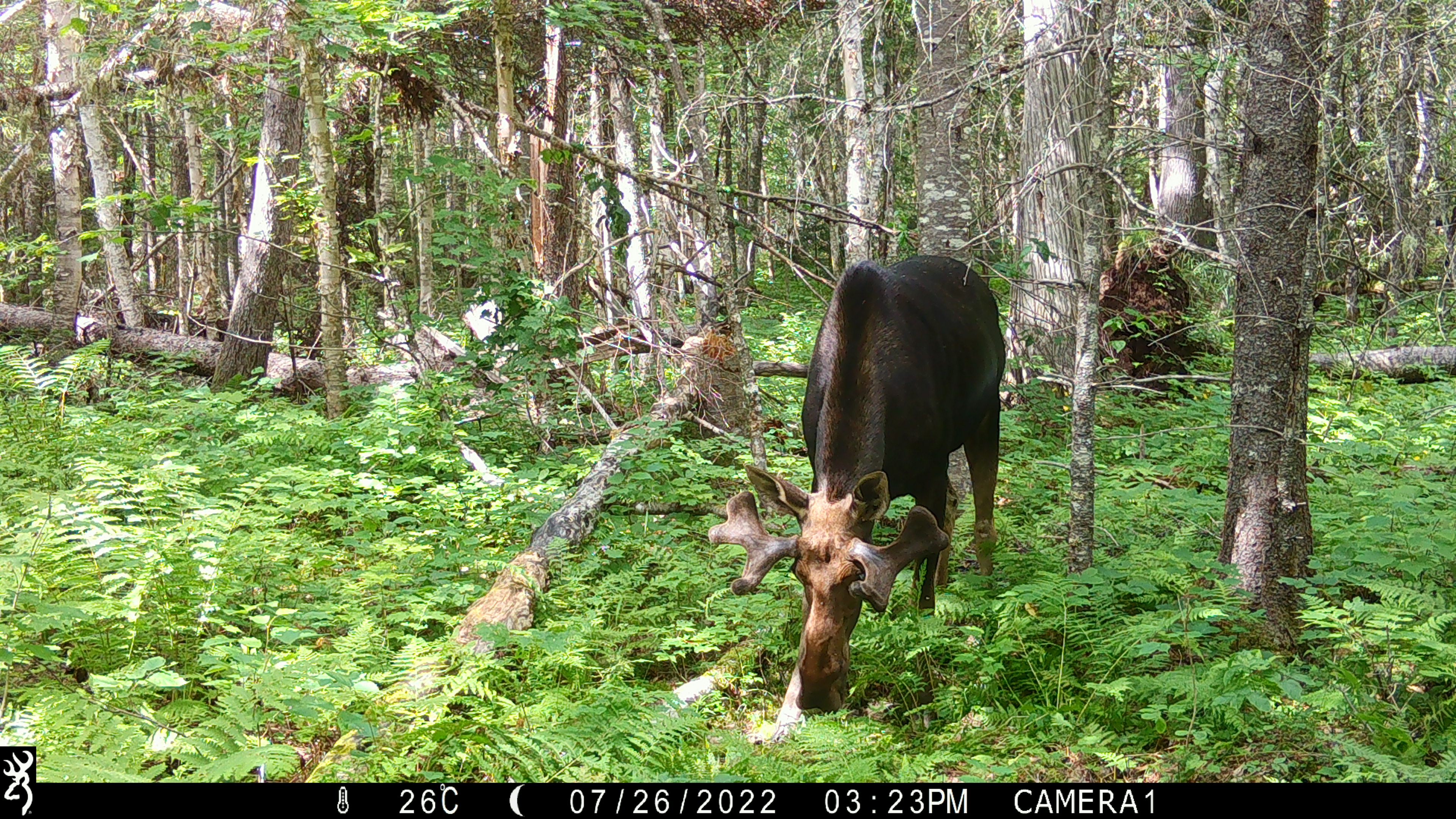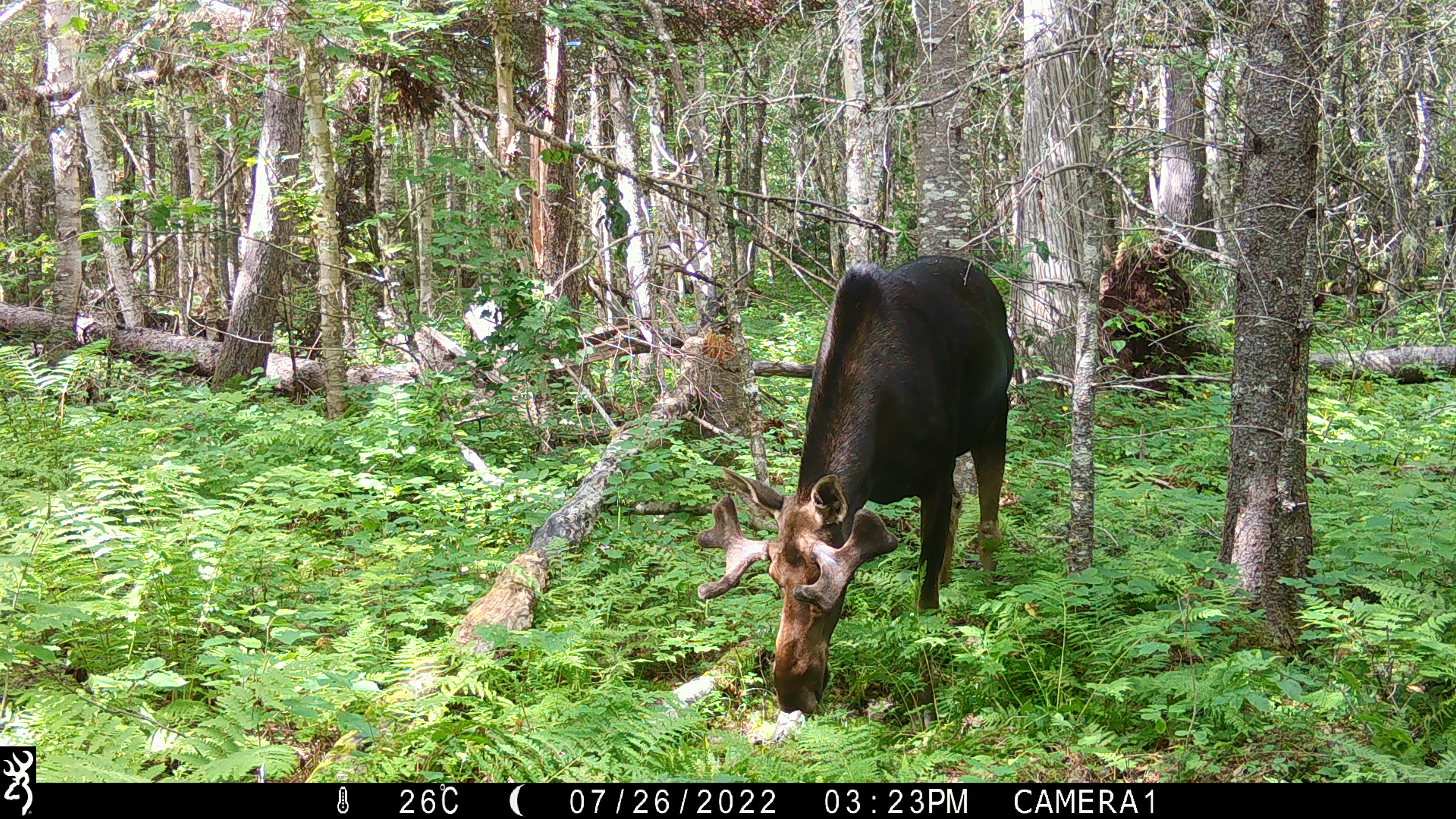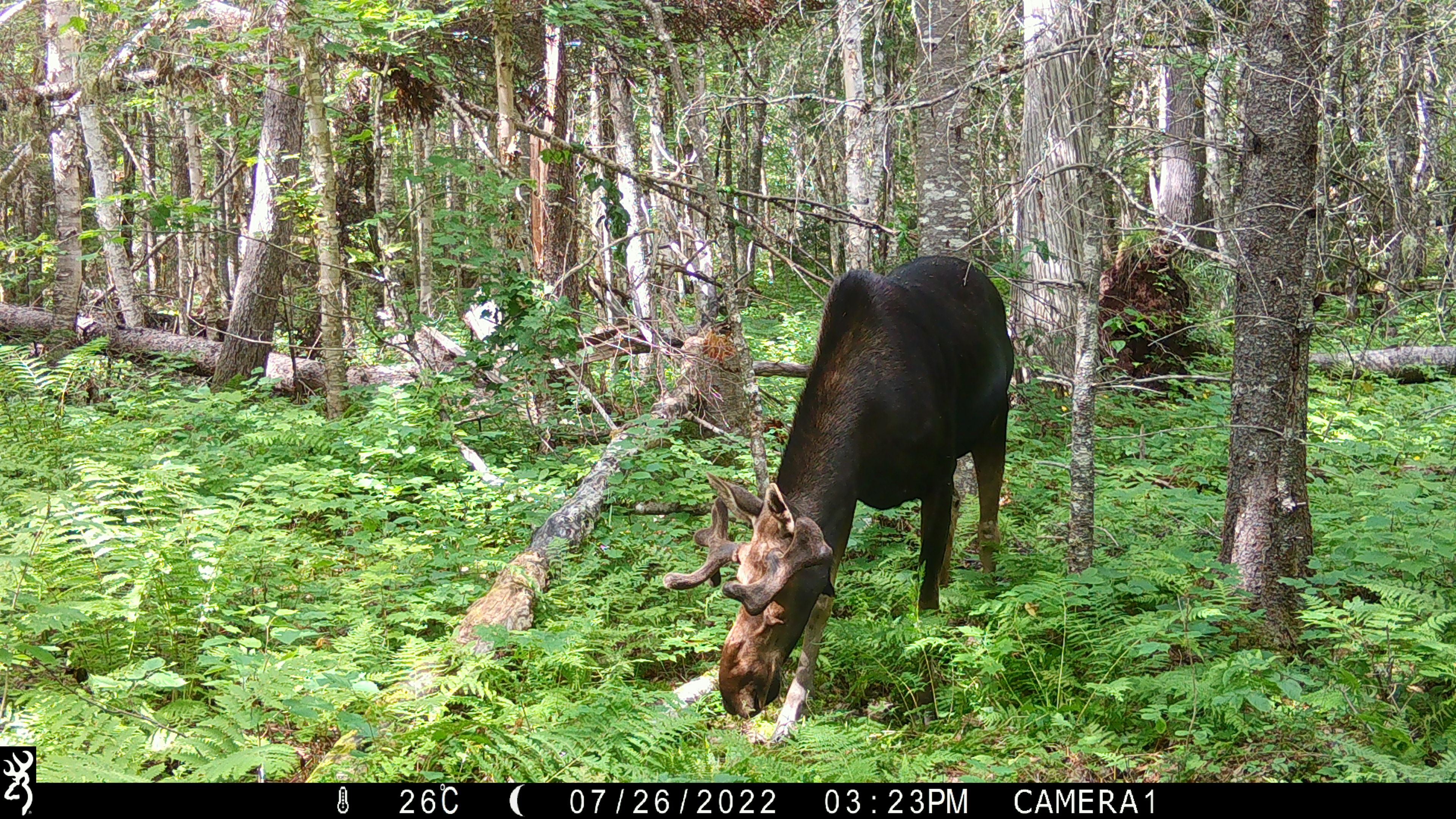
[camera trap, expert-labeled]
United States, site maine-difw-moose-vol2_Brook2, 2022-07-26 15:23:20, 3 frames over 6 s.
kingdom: Animalia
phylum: Chordata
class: Mammalia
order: Artiodactyla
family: Cervidae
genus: Alces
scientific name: Alces alces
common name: moose